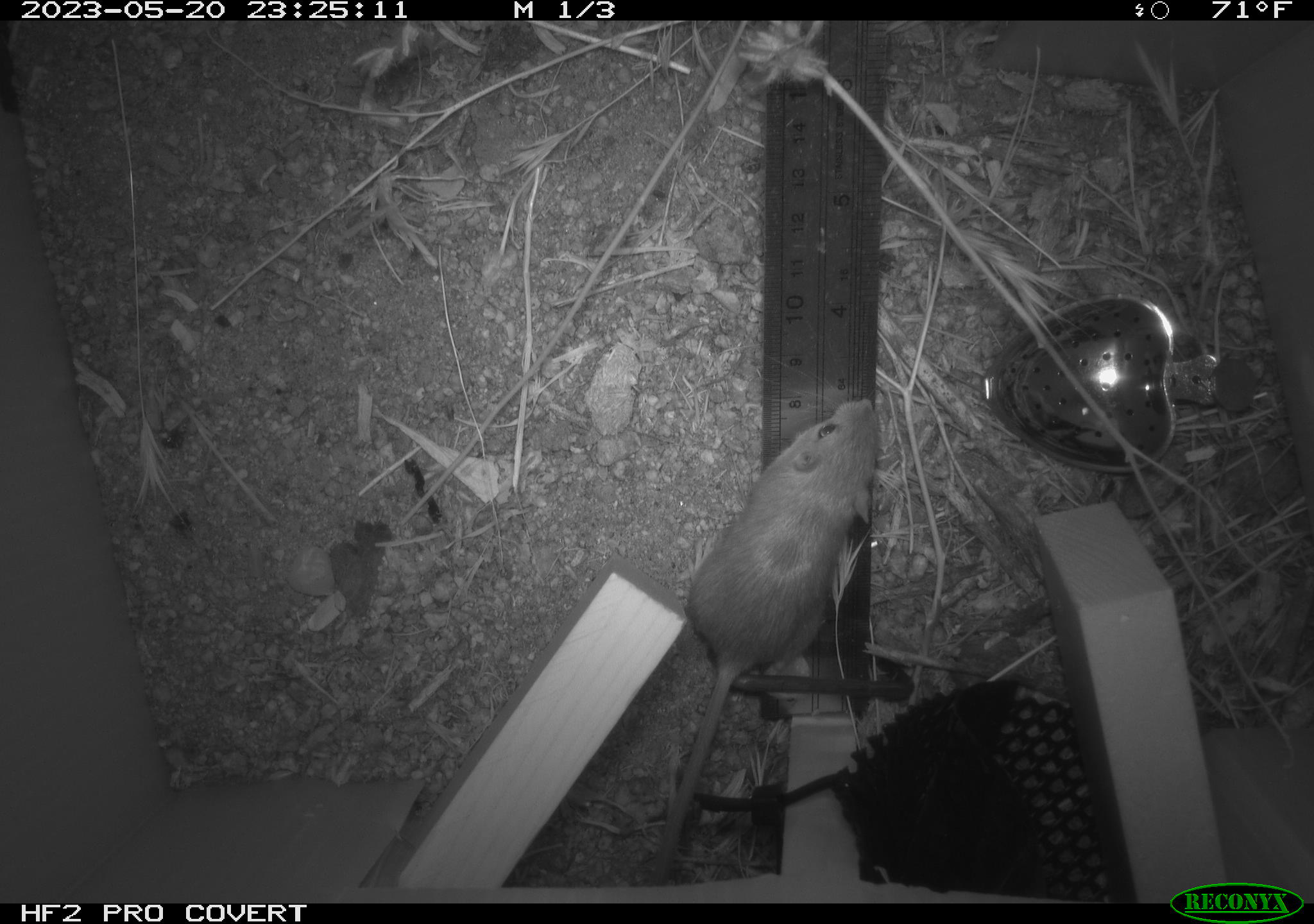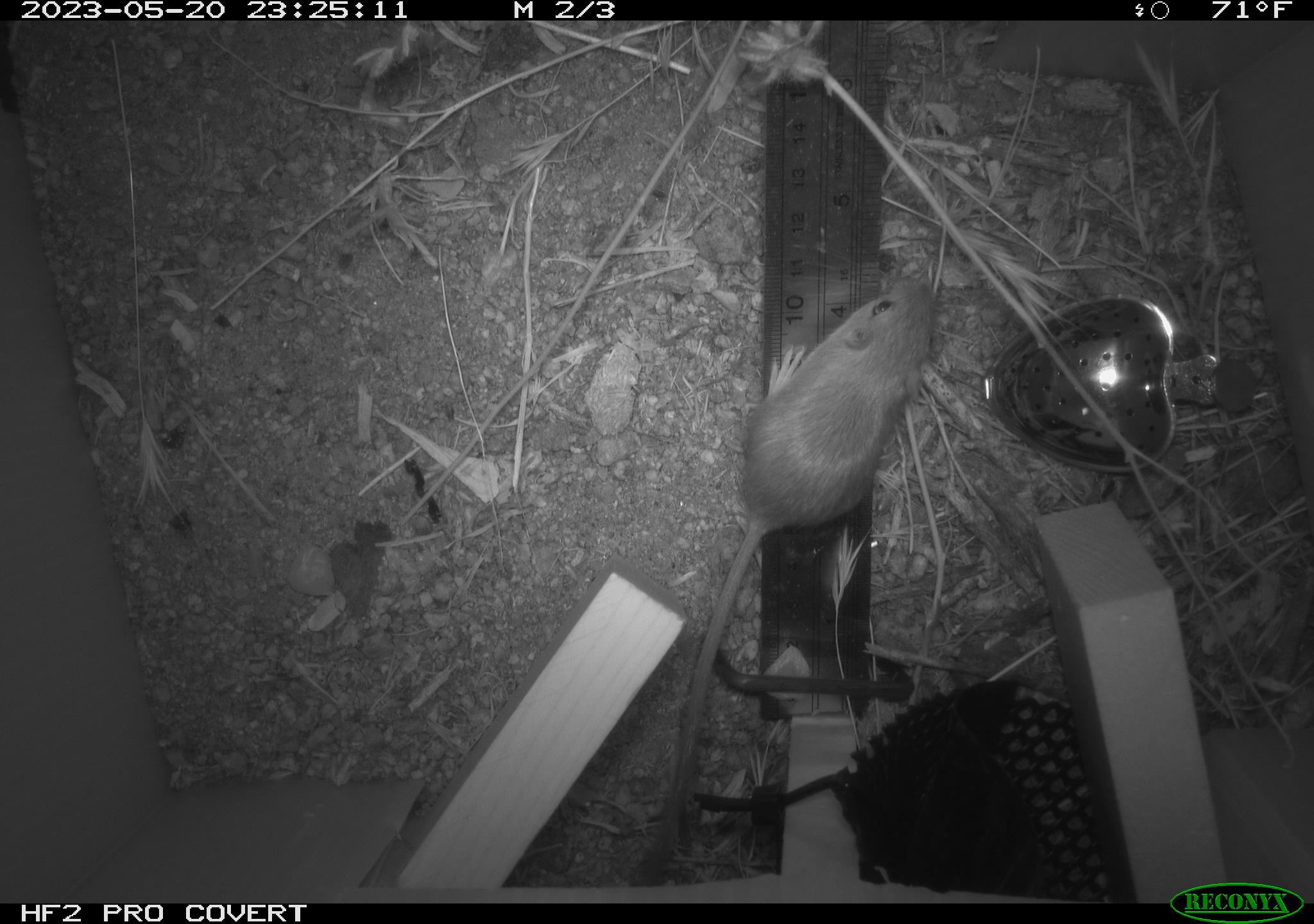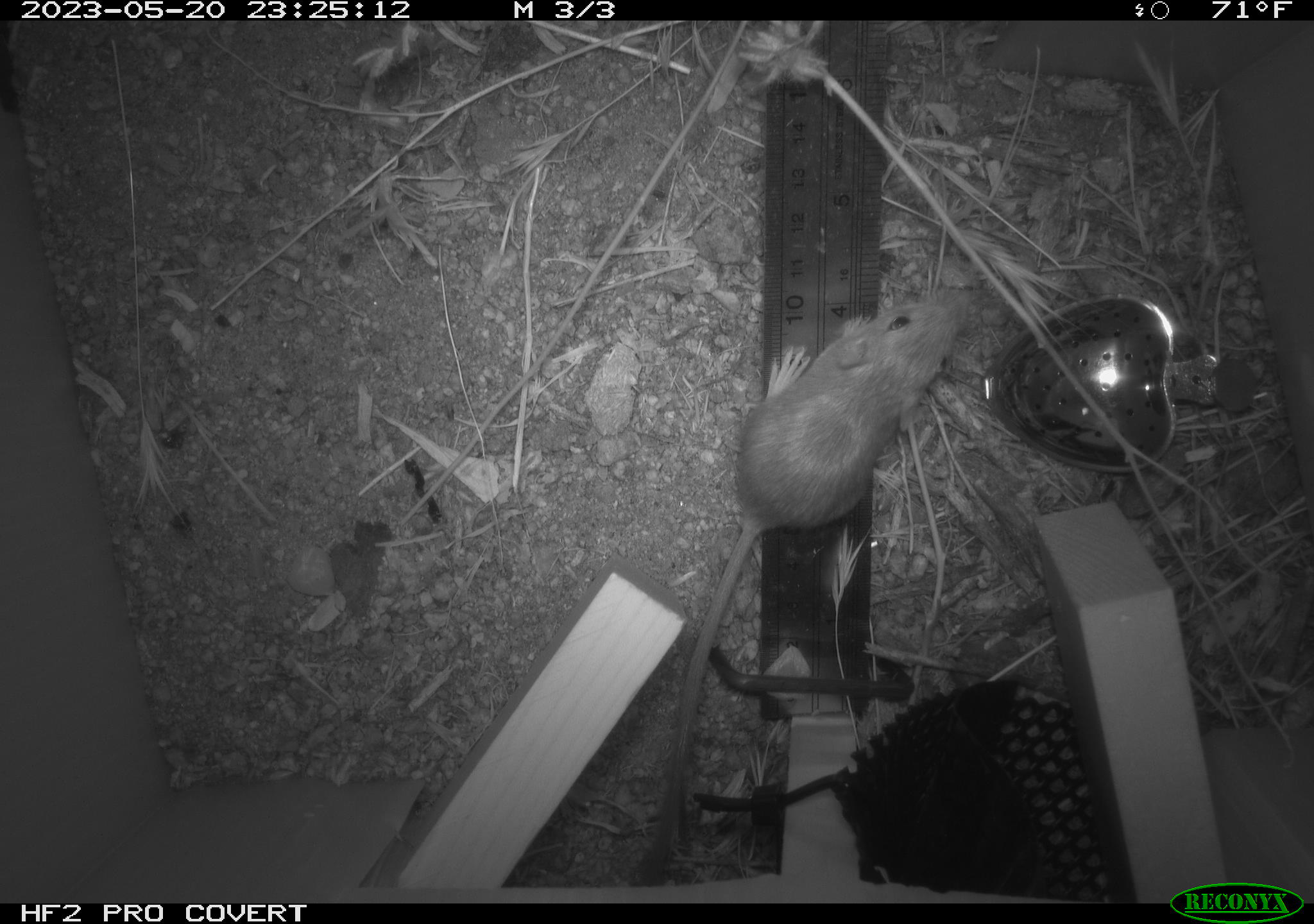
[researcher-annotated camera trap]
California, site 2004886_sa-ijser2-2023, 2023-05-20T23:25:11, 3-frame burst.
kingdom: Animalia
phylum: Chordata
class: Mammalia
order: Rodentia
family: Heteromyidae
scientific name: Heteromyidae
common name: kangaroo rats and pocket mice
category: heteromyidae family